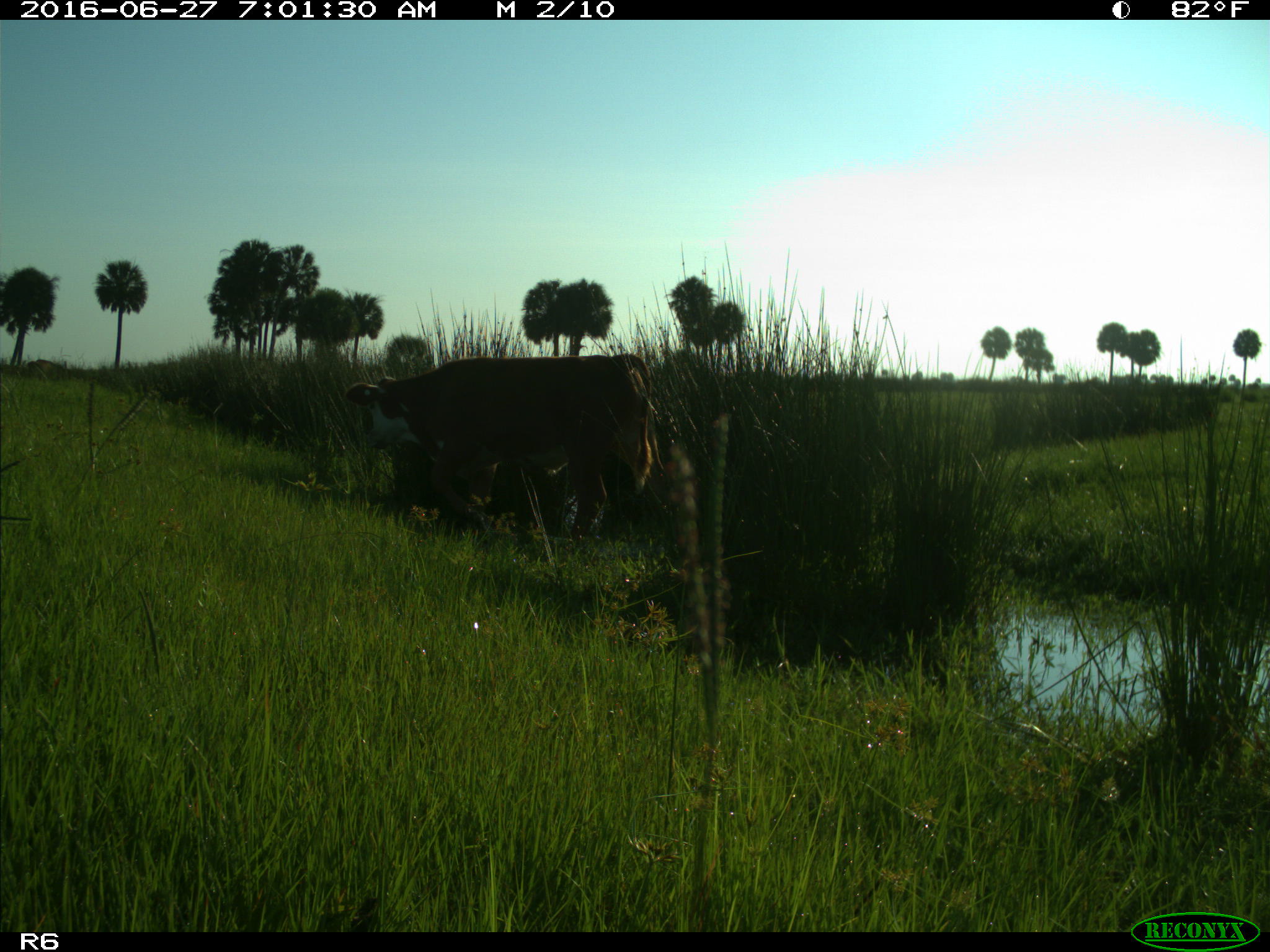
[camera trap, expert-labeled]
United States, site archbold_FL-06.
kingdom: Animalia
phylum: Chordata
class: Mammalia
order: Artiodactyla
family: Bovidae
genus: Bos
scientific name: Bos taurus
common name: domestic cow